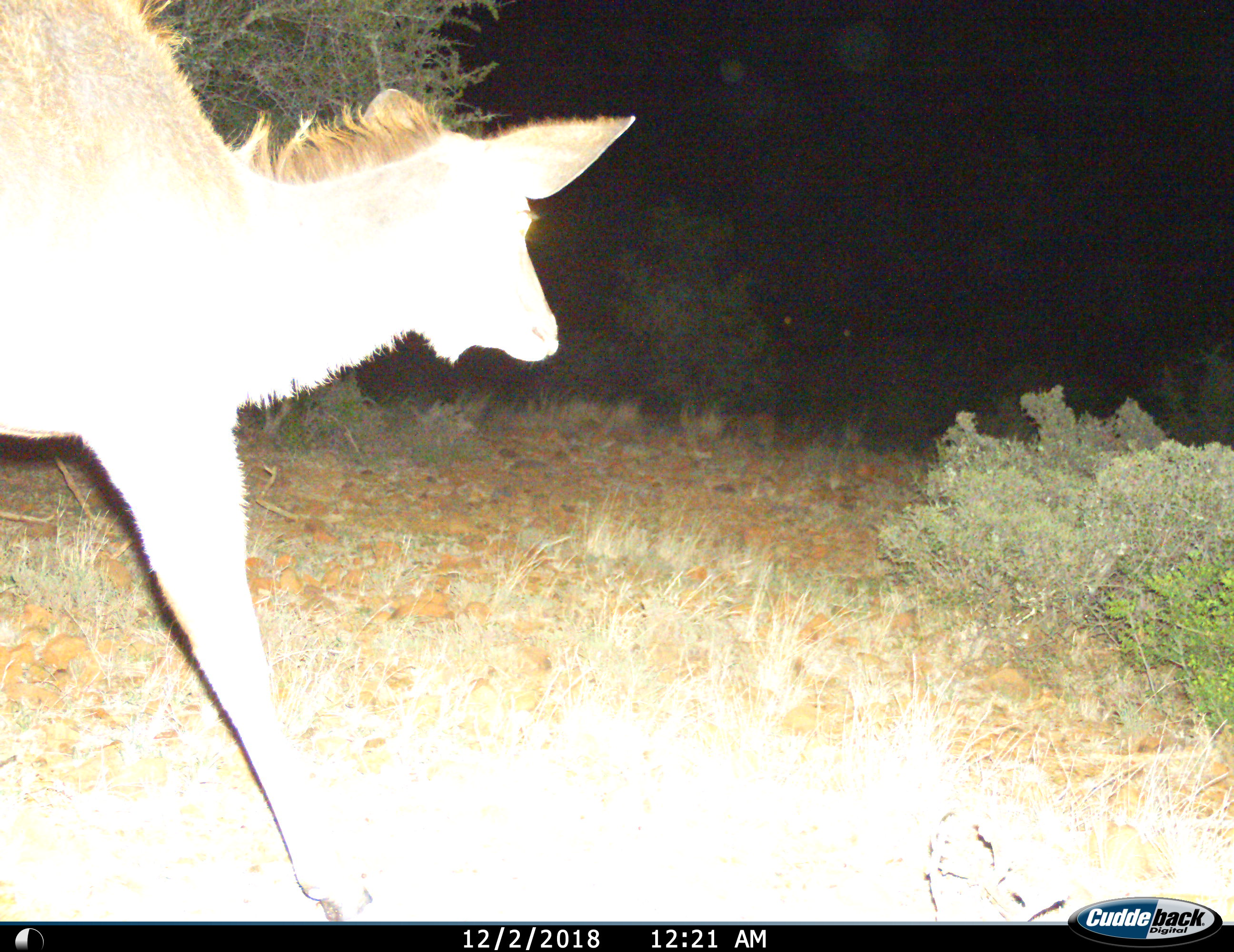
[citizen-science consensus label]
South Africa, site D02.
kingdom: Animalia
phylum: Chordata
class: Mammalia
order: Artiodactyla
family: Bovidae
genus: Tragelaphus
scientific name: Tragelaphus strepsiceros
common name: greater kudu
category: kudu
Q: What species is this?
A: Kudu (greater kudu) (Tragelaphus strepsiceros).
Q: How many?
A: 1.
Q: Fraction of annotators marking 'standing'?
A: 0%.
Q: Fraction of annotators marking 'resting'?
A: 0%.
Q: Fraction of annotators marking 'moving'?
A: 100%.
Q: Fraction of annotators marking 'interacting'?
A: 0%.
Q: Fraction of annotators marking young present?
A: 14%.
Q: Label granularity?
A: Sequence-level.